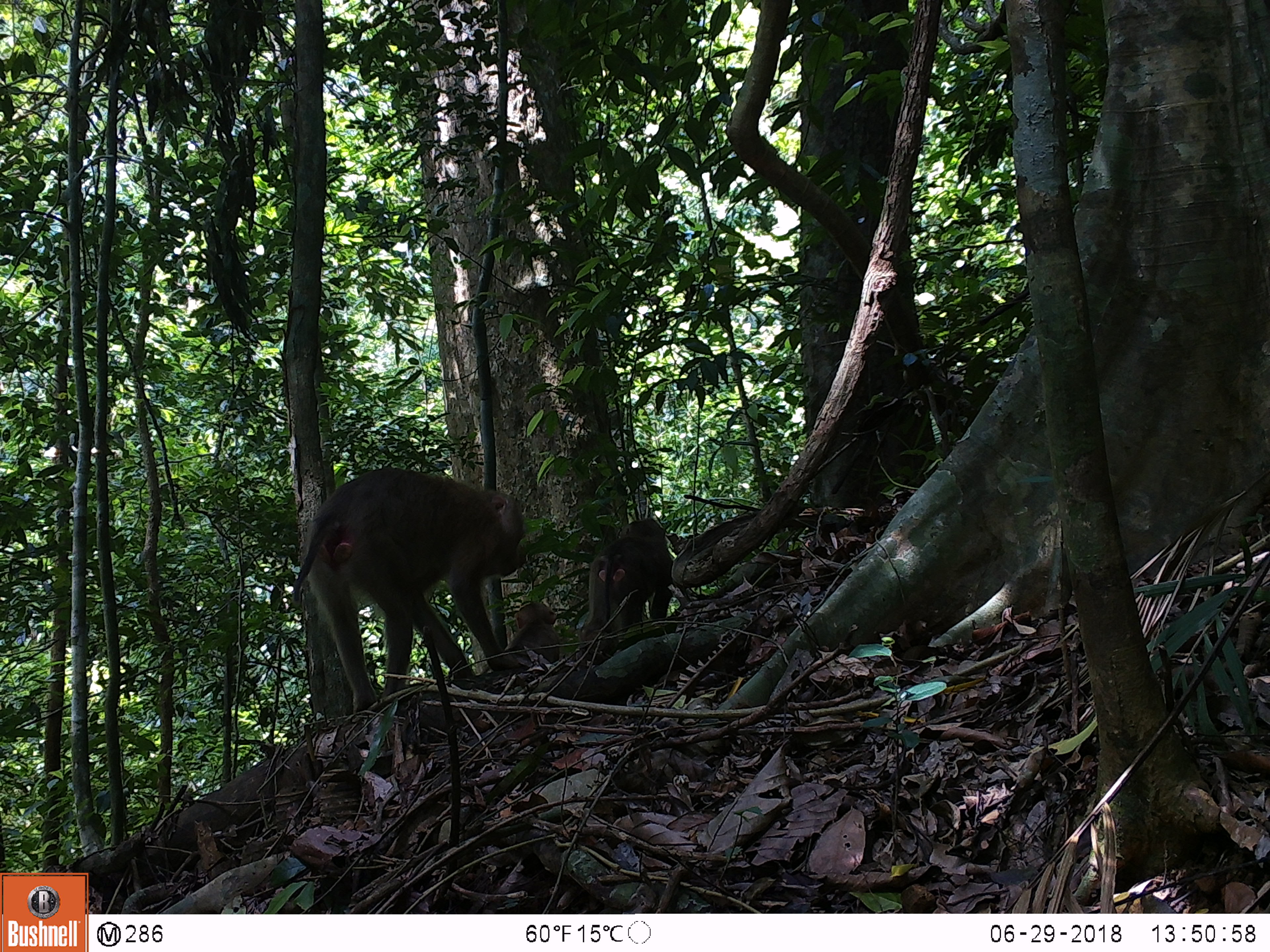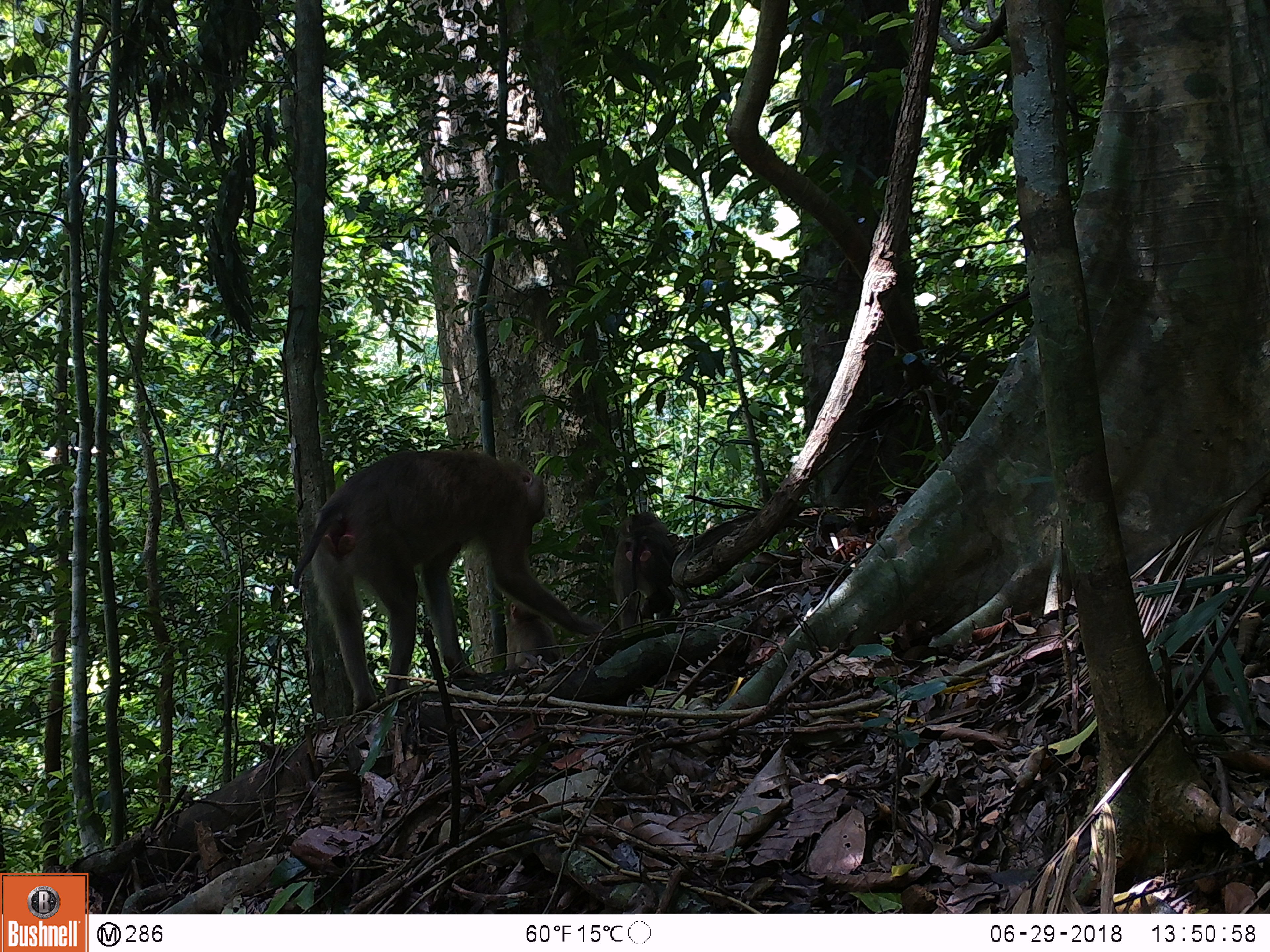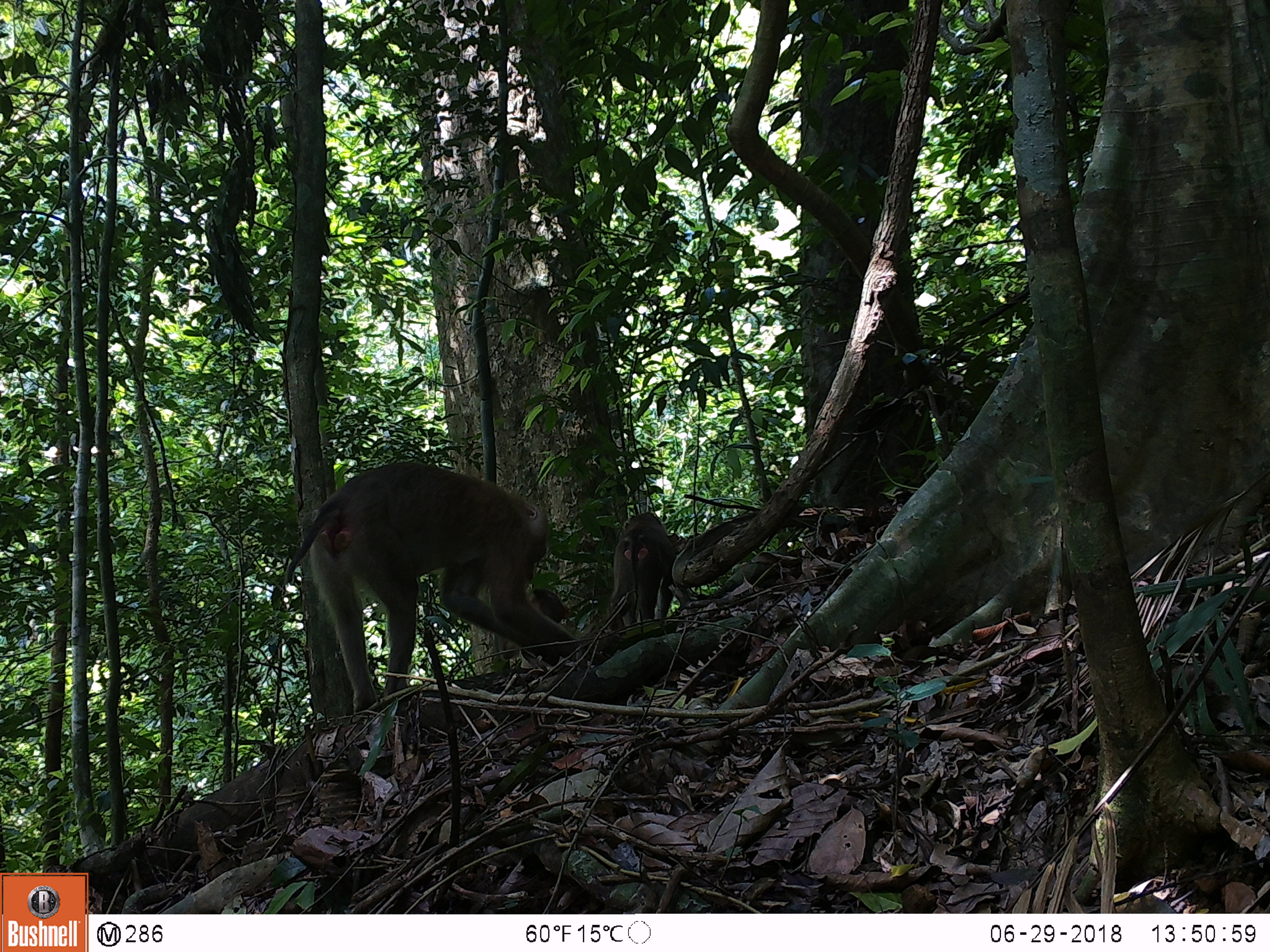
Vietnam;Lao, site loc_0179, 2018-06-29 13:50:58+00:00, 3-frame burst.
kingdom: Animalia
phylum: Chordata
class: Mammalia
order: Primates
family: Cercopithecidae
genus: Macaca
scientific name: Macaca nemestrina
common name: pig-tailed macaque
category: pig tailed macaque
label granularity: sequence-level